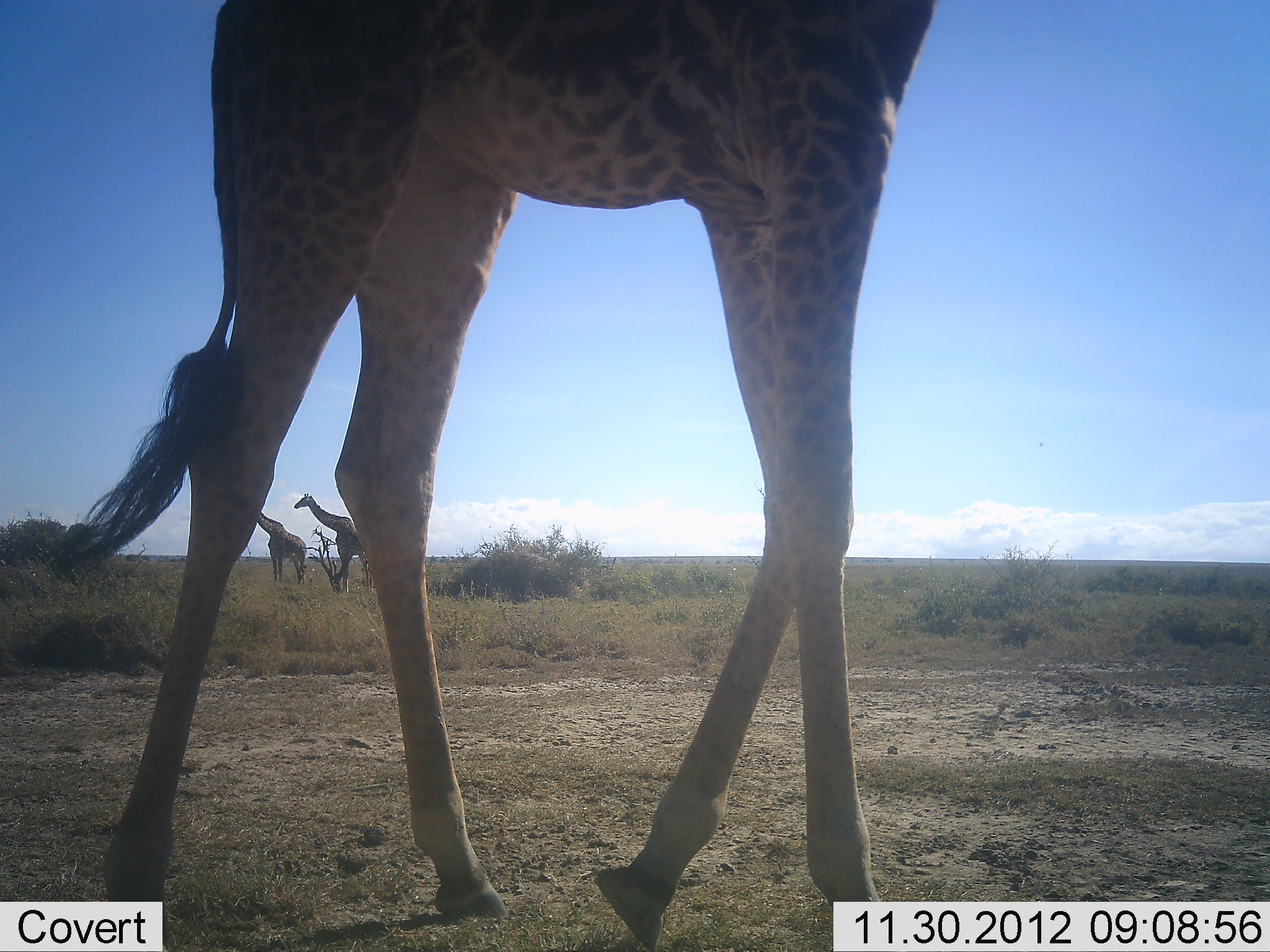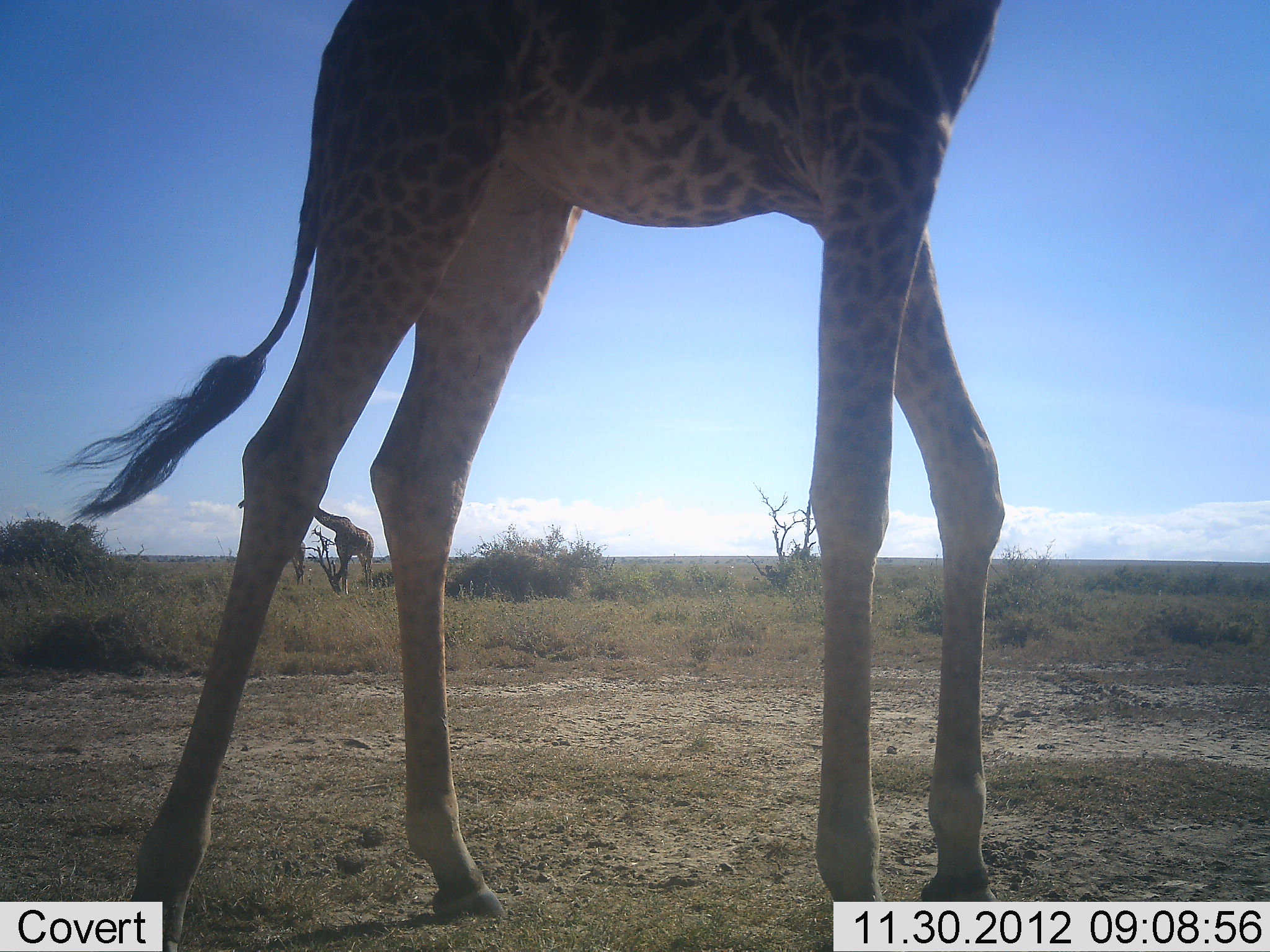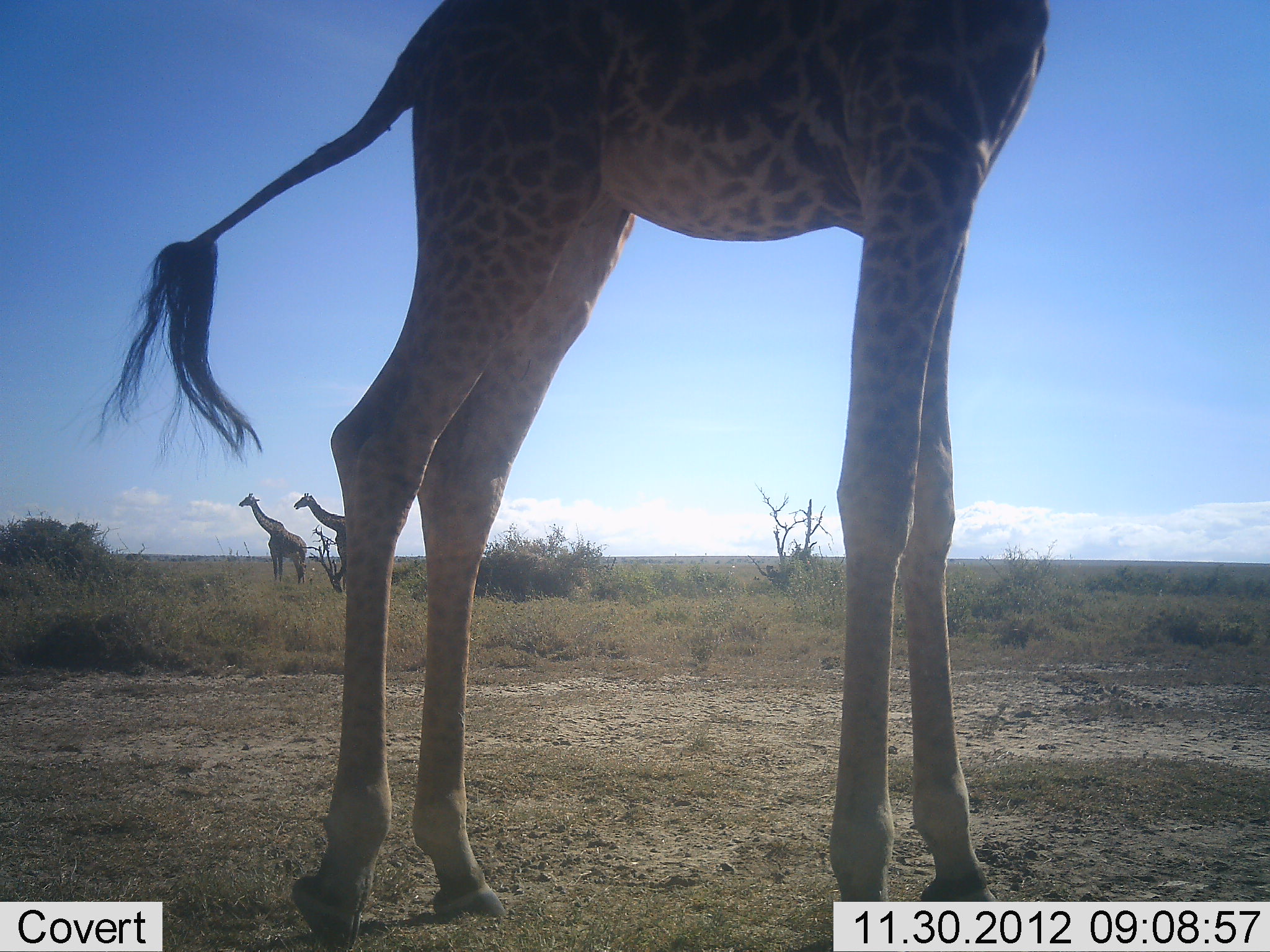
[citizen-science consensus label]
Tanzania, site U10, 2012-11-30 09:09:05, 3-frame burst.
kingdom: Animalia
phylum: Chordata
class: Mammalia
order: Artiodactyla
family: Giraffidae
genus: Giraffa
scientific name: Giraffa camelopardalis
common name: giraffe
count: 3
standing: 100%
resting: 0%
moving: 90%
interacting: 0%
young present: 0%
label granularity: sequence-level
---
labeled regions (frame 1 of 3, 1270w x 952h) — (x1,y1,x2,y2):
animal: (54,1,936,952); (294,493,374,589); (257,513,308,585)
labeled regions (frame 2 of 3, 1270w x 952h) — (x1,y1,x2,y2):
animal: (60,0,1004,951); (314,505,375,594)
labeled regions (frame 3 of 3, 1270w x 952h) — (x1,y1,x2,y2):
animal: (106,0,1047,951); (239,493,307,585); (293,493,347,594)